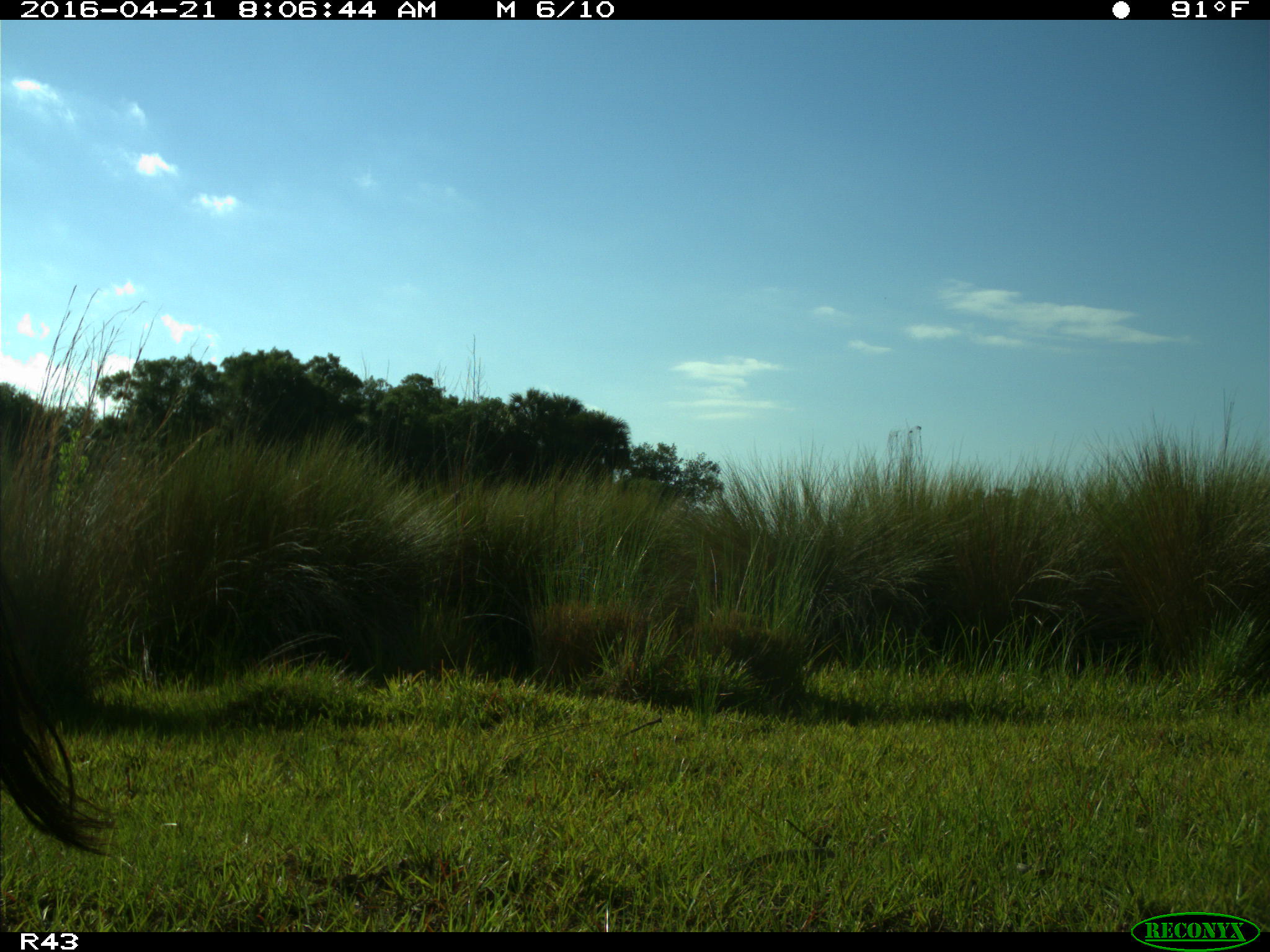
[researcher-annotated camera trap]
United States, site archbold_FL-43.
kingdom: Animalia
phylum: Chordata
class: Mammalia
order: Artiodactyla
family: Bovidae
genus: Bos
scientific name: Bos taurus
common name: domestic cow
Bos taurus (domestic cow).